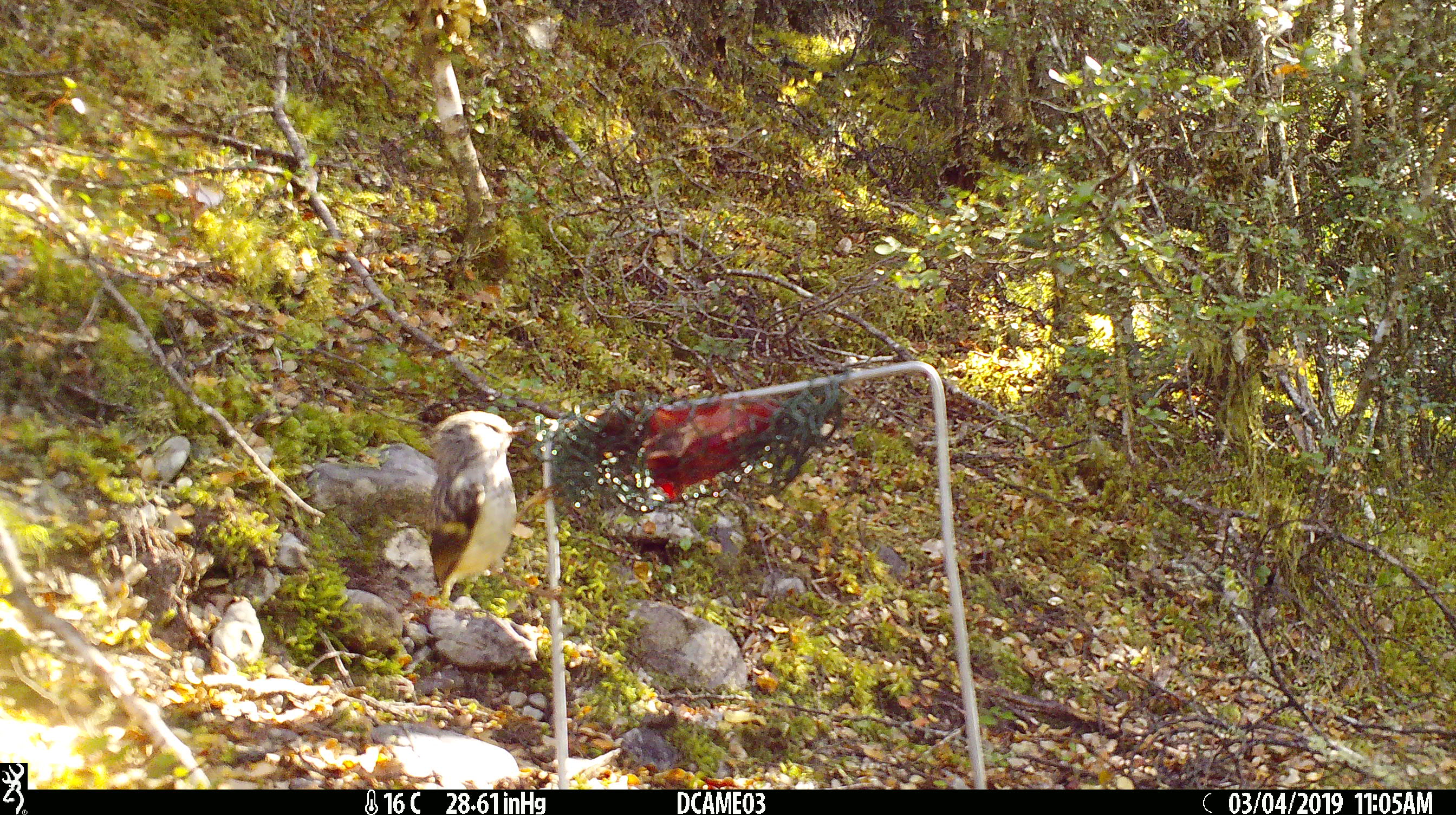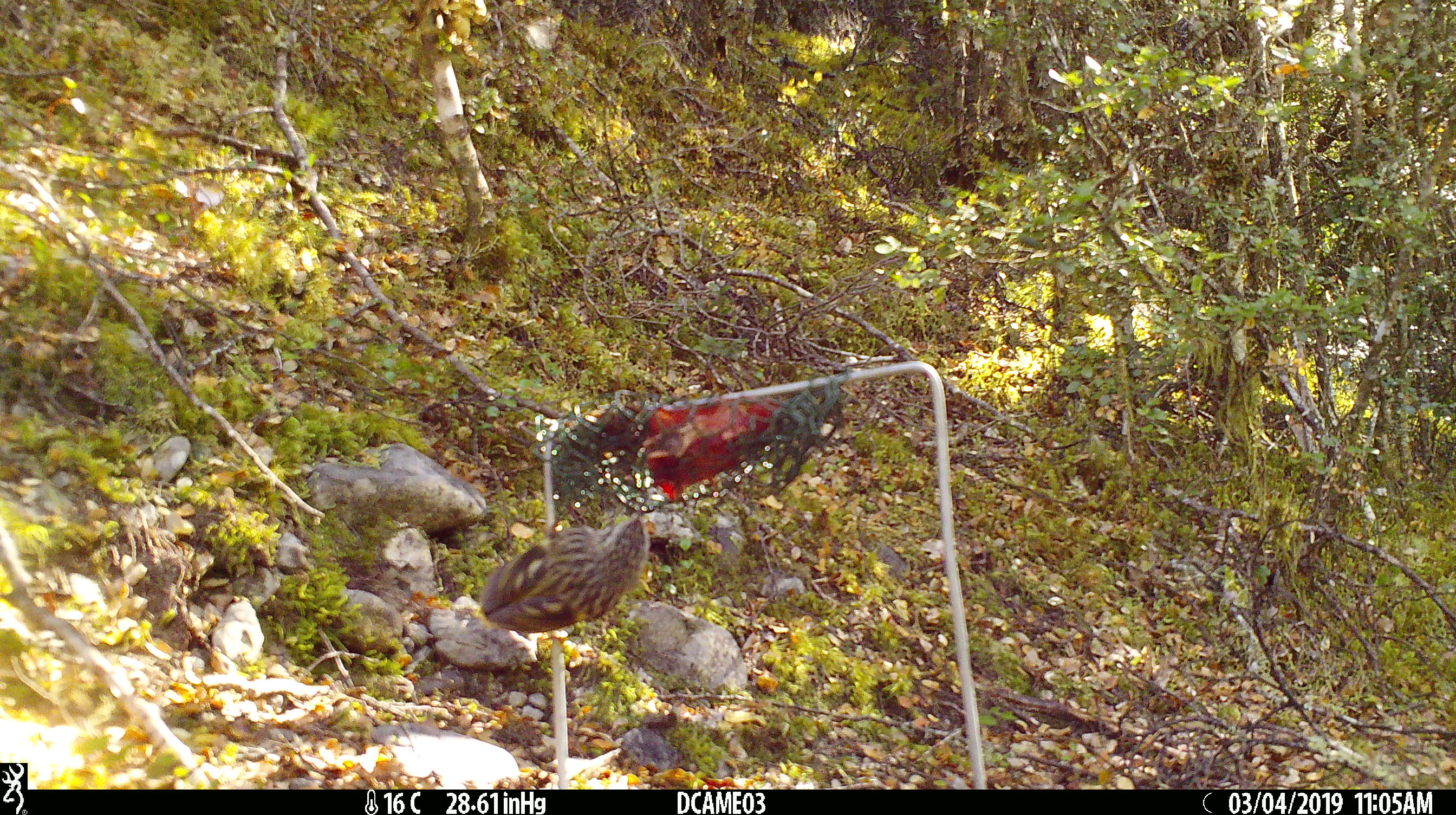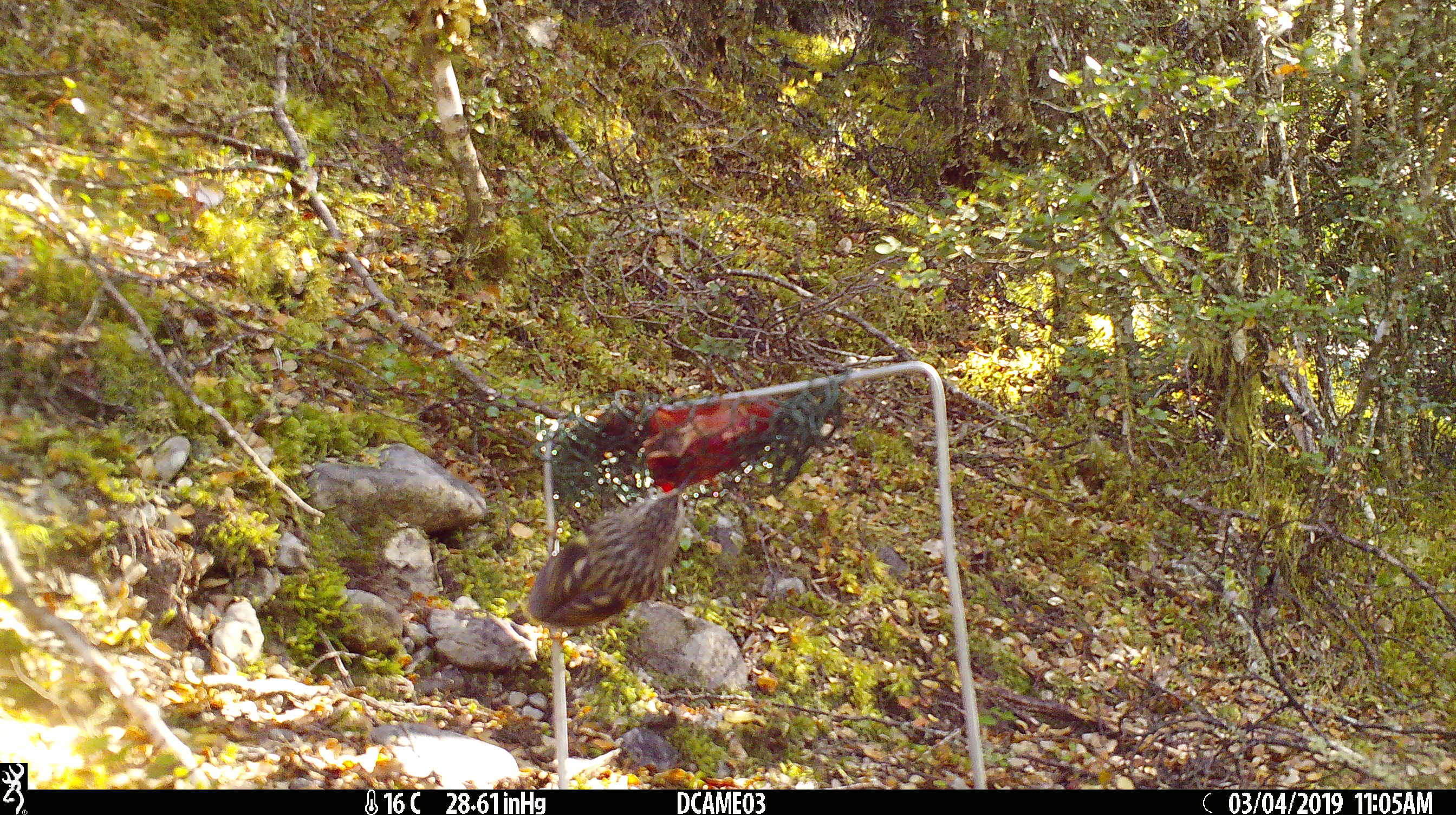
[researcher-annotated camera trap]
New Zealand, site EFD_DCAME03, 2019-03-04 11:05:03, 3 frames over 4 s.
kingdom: Animalia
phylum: Chordata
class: Aves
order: Passeriformes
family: Acanthisittidae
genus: Acanthisitta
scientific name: Acanthisitta chloris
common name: rifleman